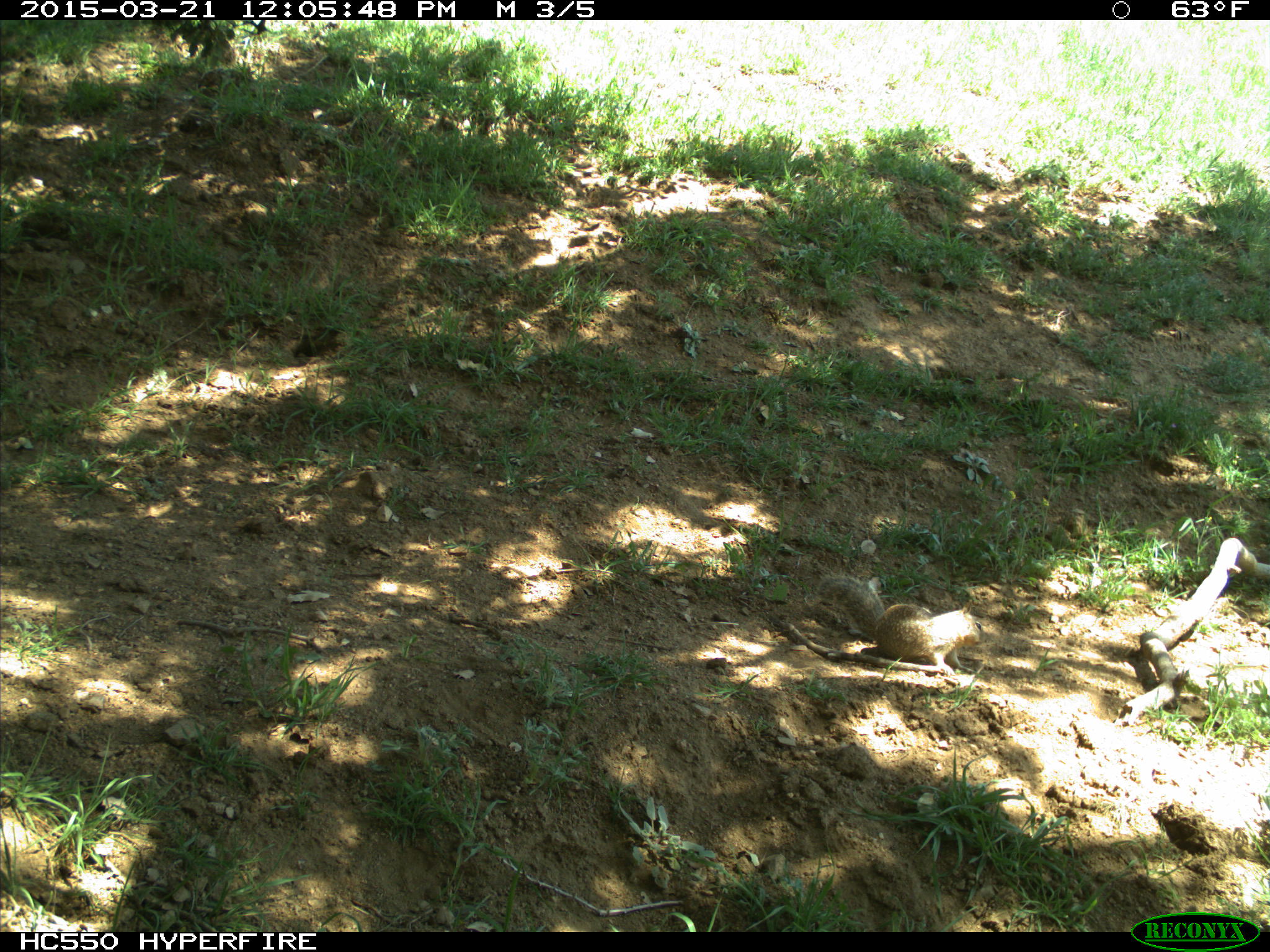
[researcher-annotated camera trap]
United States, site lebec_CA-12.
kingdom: Animalia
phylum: Chordata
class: Mammalia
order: Rodentia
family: Sciuridae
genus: Otospermophilus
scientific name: Otospermophilus beecheyi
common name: california ground squirrel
Otospermophilus beecheyi (california ground squirrel).